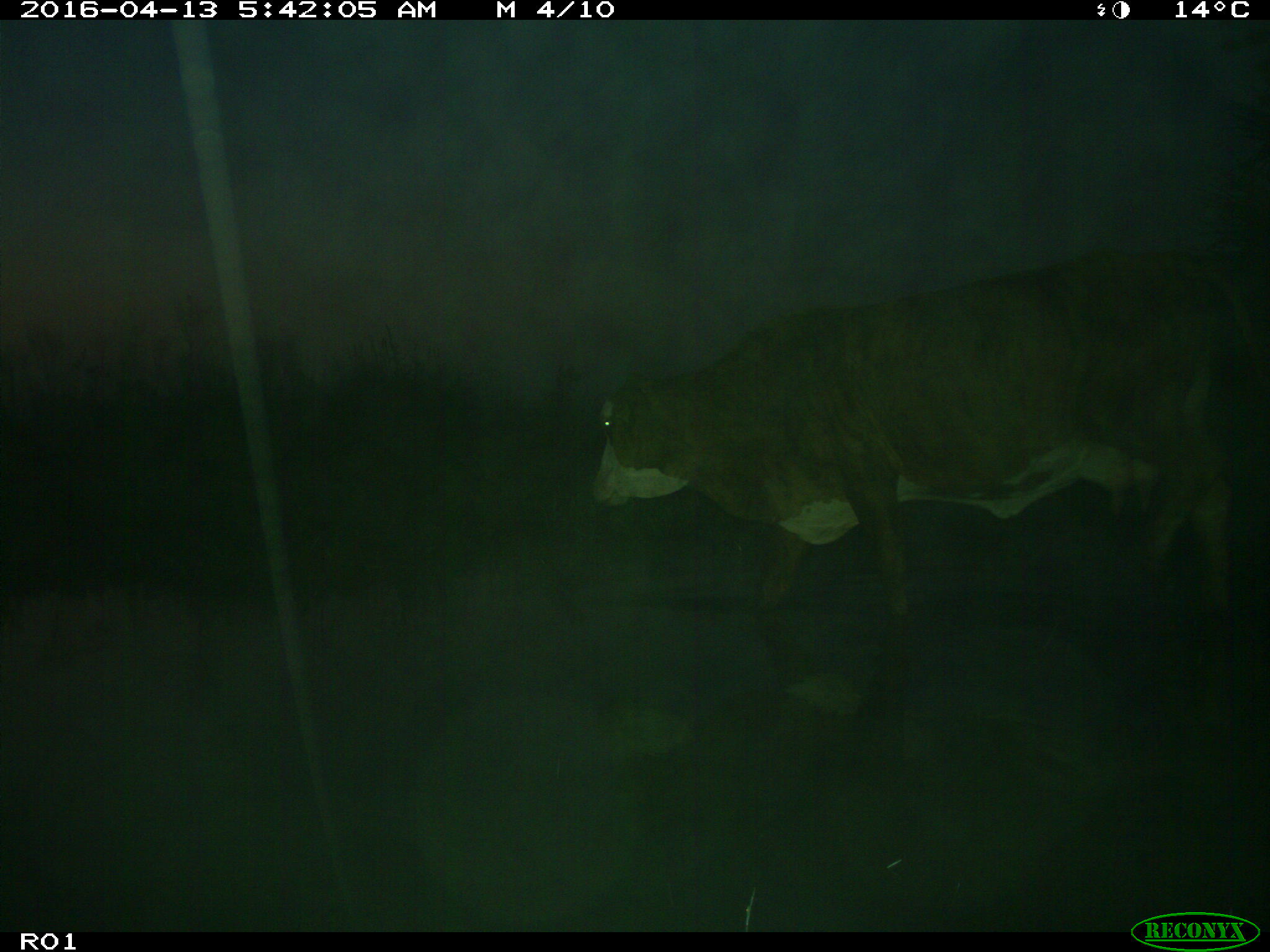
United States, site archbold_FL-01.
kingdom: Animalia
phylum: Chordata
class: Mammalia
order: Artiodactyla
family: Bovidae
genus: Bos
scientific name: Bos taurus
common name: domestic cow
Bos taurus (domestic cow).